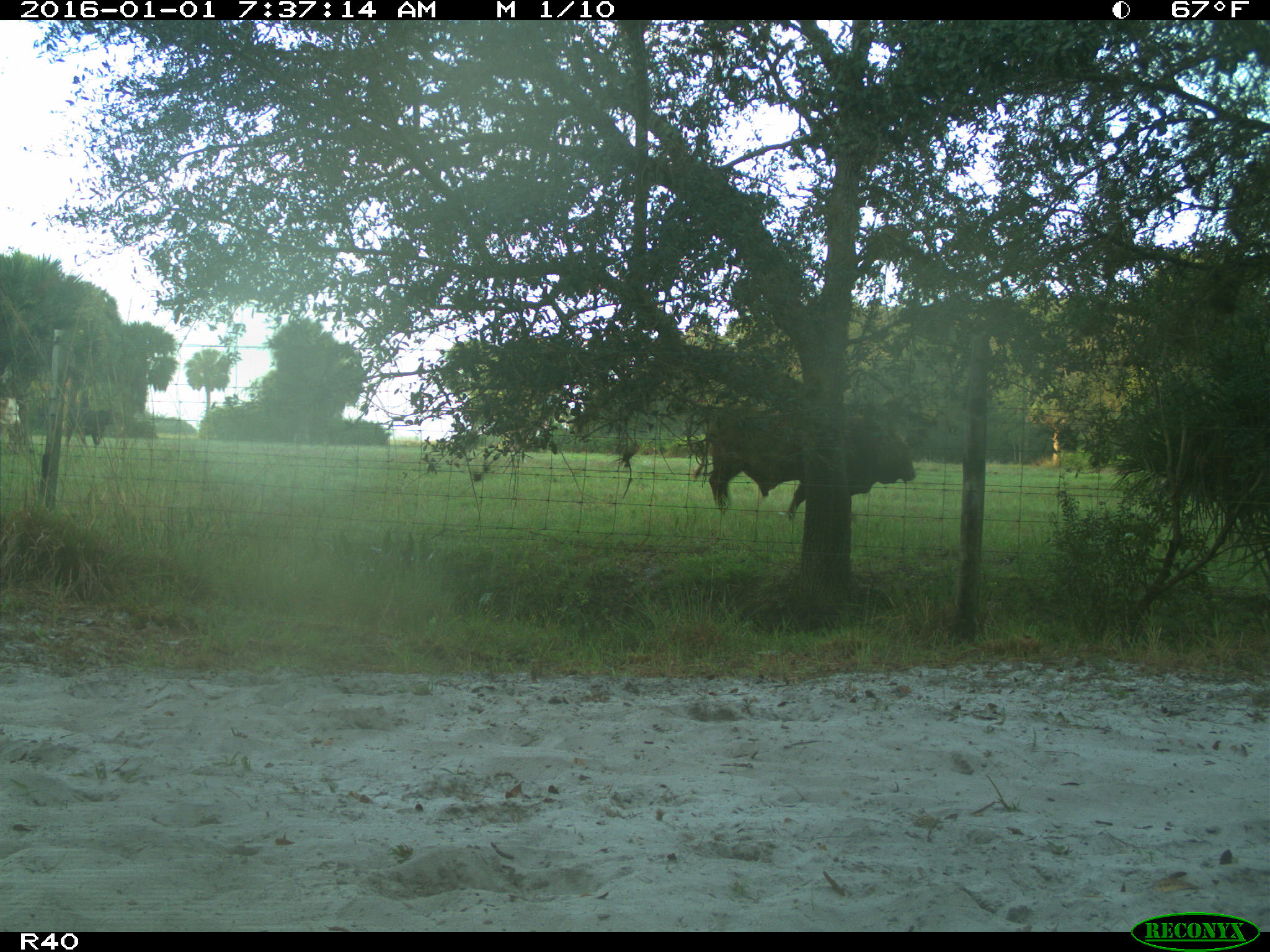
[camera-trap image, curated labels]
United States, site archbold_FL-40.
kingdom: Animalia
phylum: Chordata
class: Mammalia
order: Artiodactyla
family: Bovidae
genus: Bos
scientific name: Bos taurus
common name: domestic cow